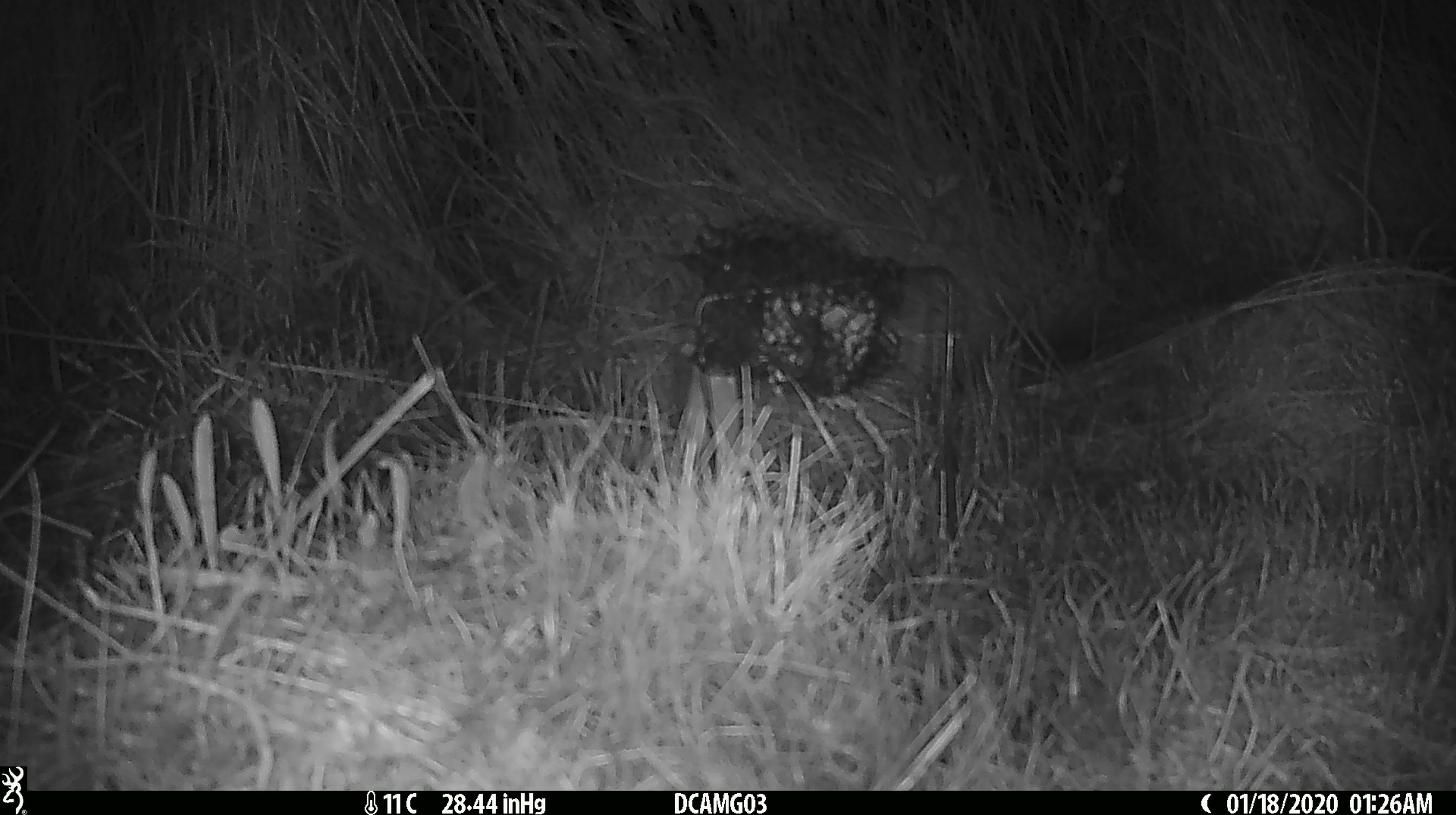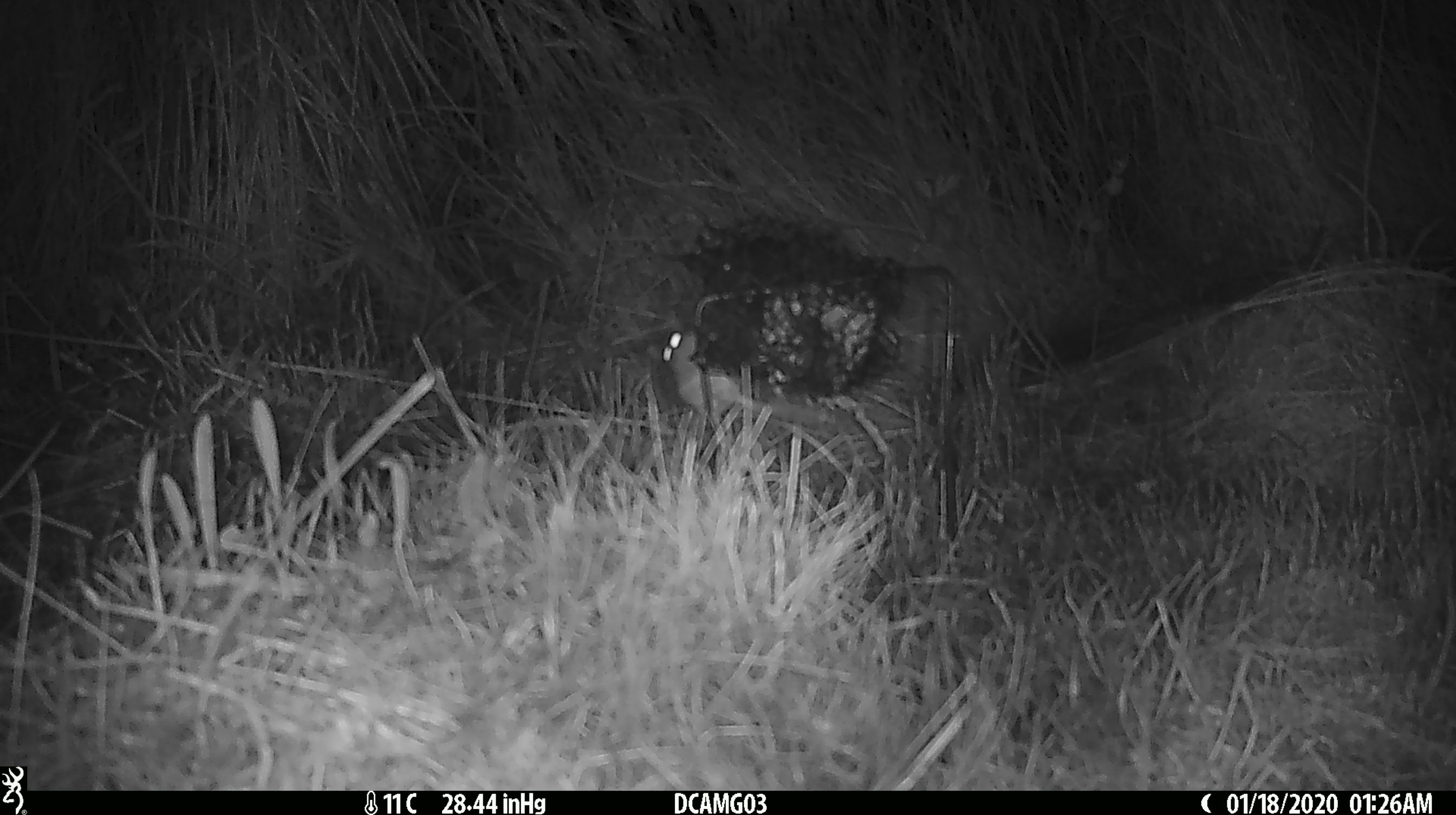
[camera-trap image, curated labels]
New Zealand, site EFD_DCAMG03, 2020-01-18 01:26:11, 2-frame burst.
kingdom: Animalia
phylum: Chordata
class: Mammalia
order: Rodentia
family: Muridae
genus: Mus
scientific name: Mus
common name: mouse